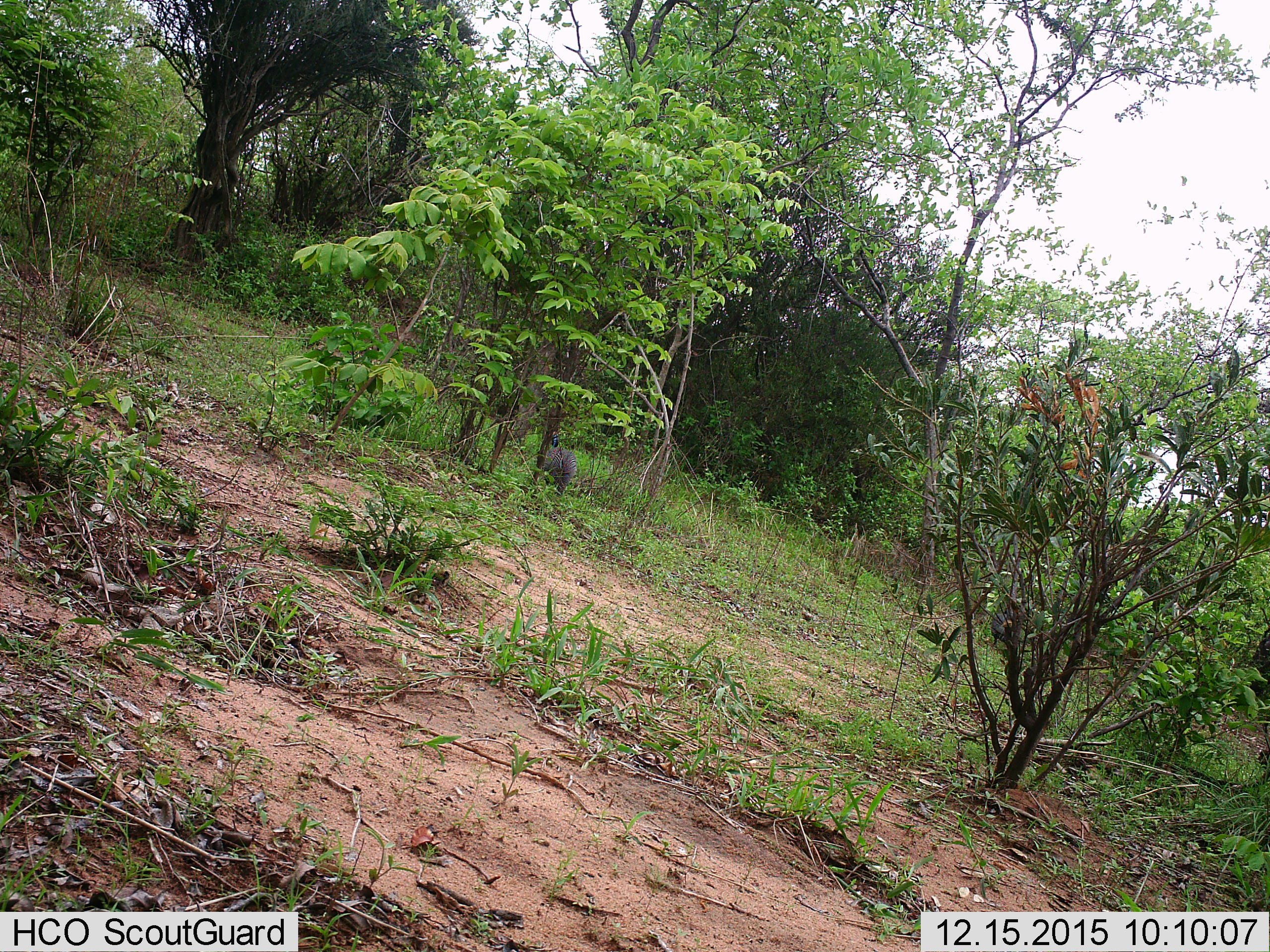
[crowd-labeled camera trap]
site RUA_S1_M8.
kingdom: Animalia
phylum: Chordata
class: Aves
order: Galliformes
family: Numididae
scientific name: Numididae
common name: guineafowl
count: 2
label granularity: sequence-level